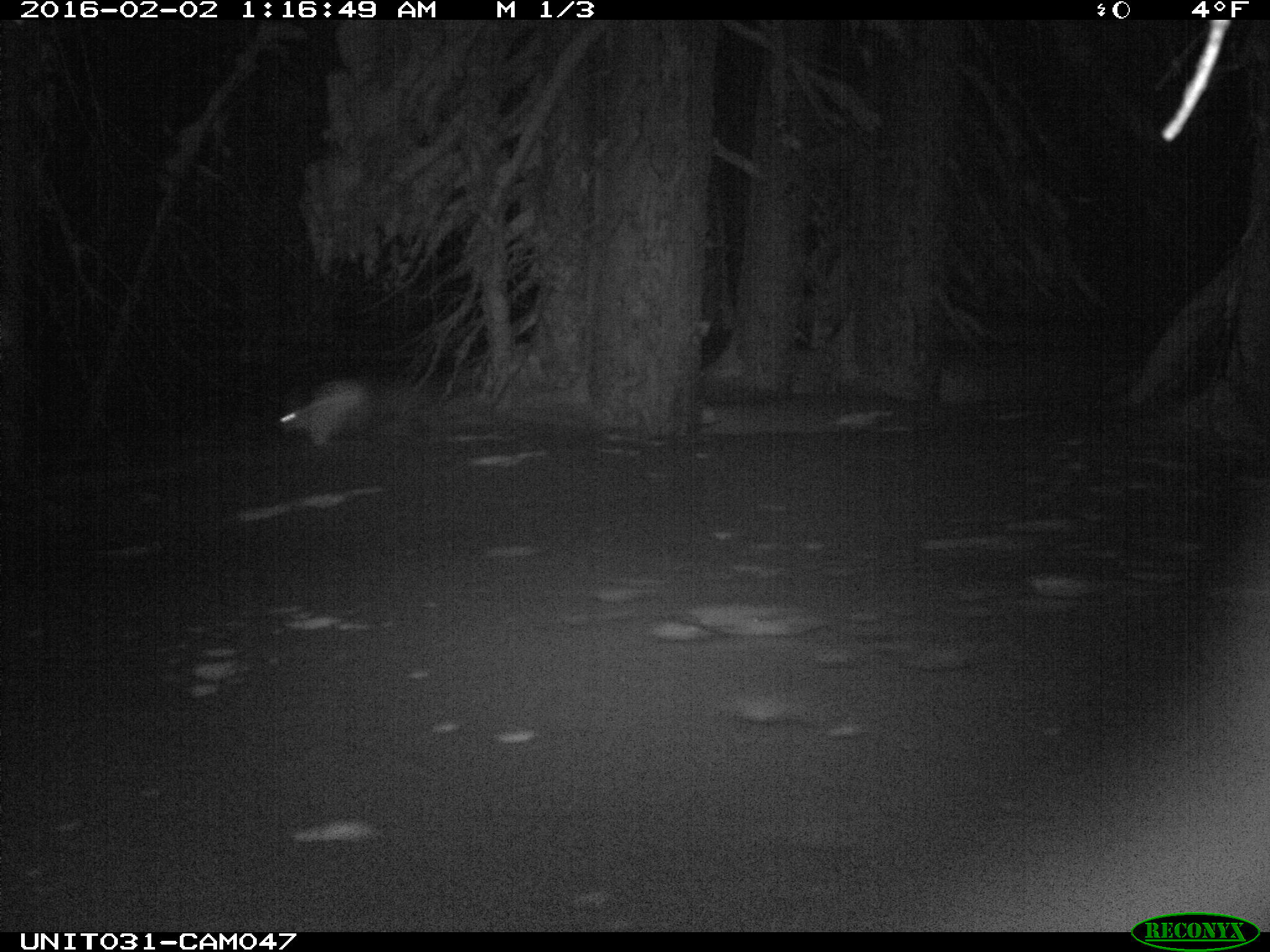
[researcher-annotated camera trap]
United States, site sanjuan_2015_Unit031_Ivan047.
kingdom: Animalia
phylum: Chordata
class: Mammalia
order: Lagomorpha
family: Leporidae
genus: Lepus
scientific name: Lepus americanus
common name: snowshoe hare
Lepus americanus (snowshoe hare).